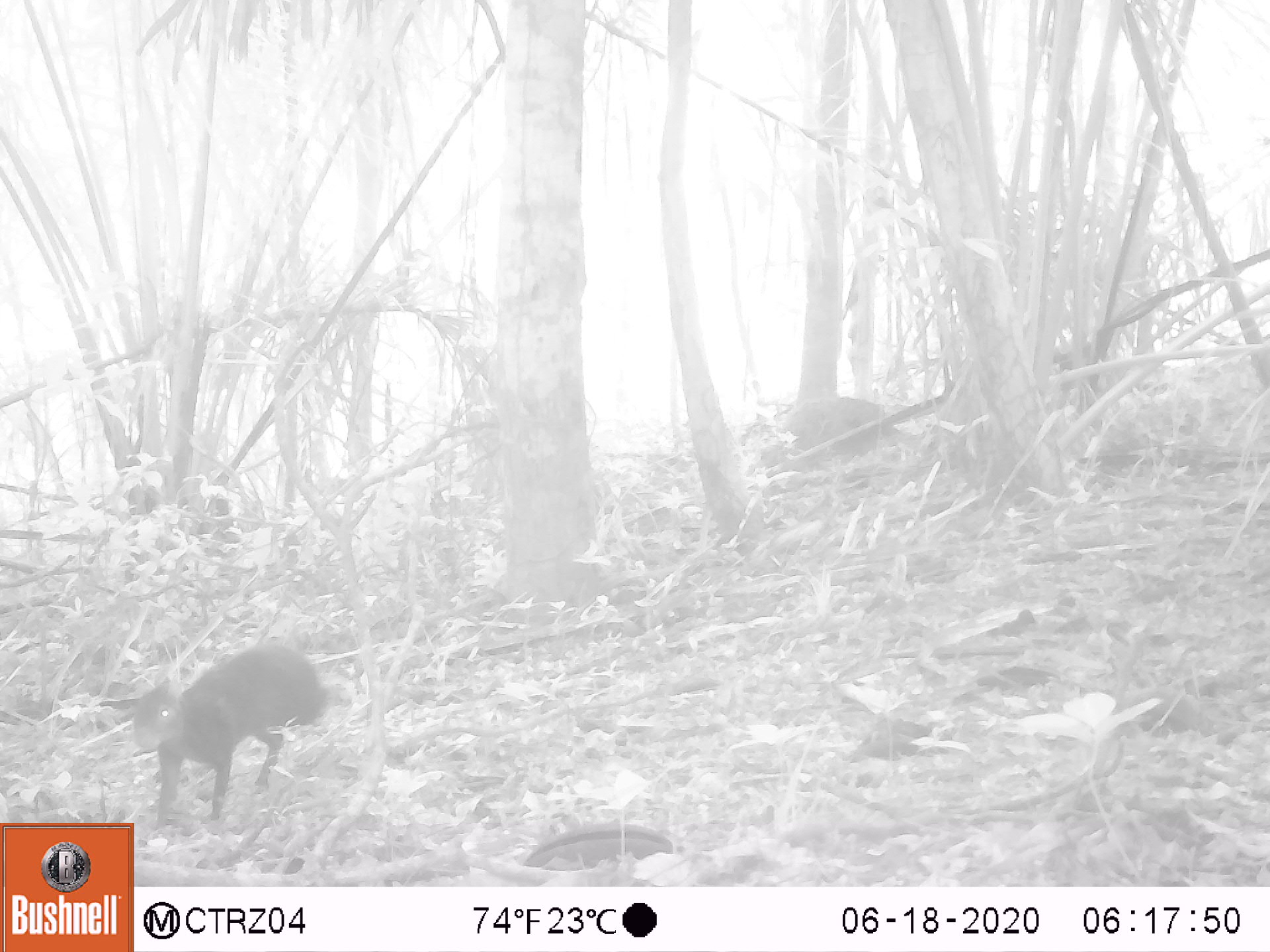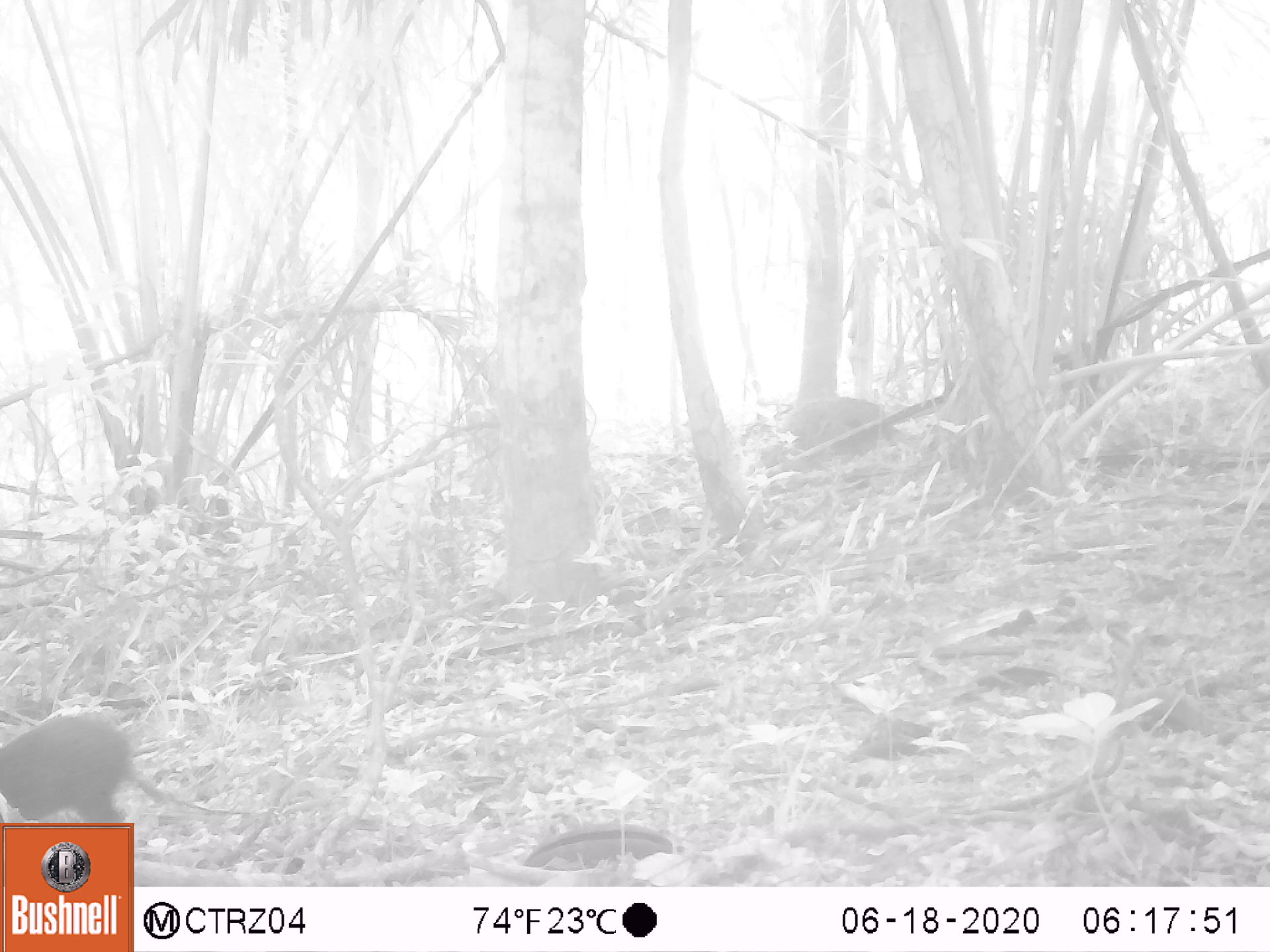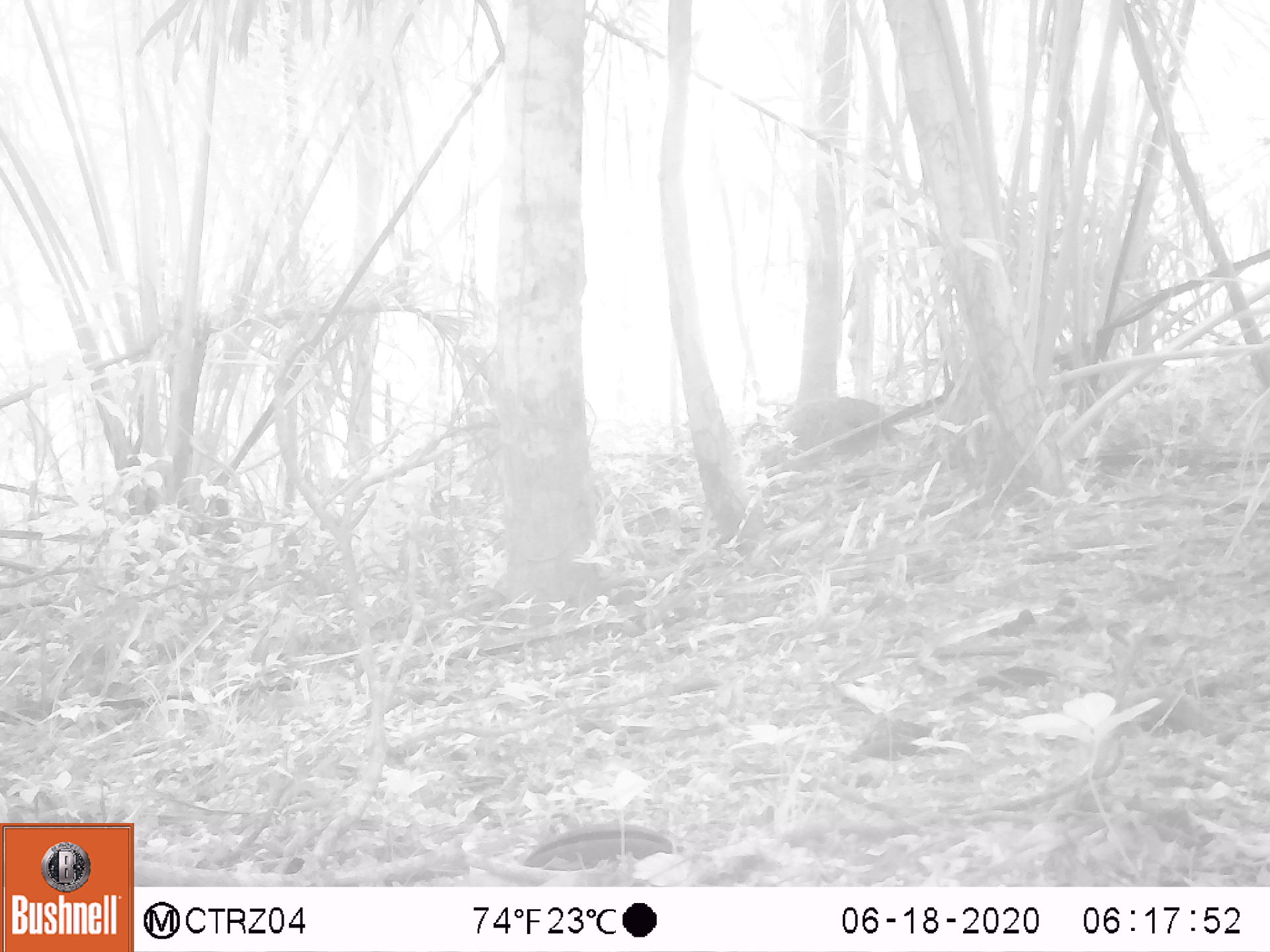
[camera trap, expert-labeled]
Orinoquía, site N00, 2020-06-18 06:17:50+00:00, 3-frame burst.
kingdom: Animalia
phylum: Chordata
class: Mammalia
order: Rodentia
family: Dasyproctidae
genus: Dasyprocta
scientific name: Dasyprocta fuliginosa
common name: black agouti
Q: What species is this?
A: Black agouti (Dasyprocta fuliginosa).